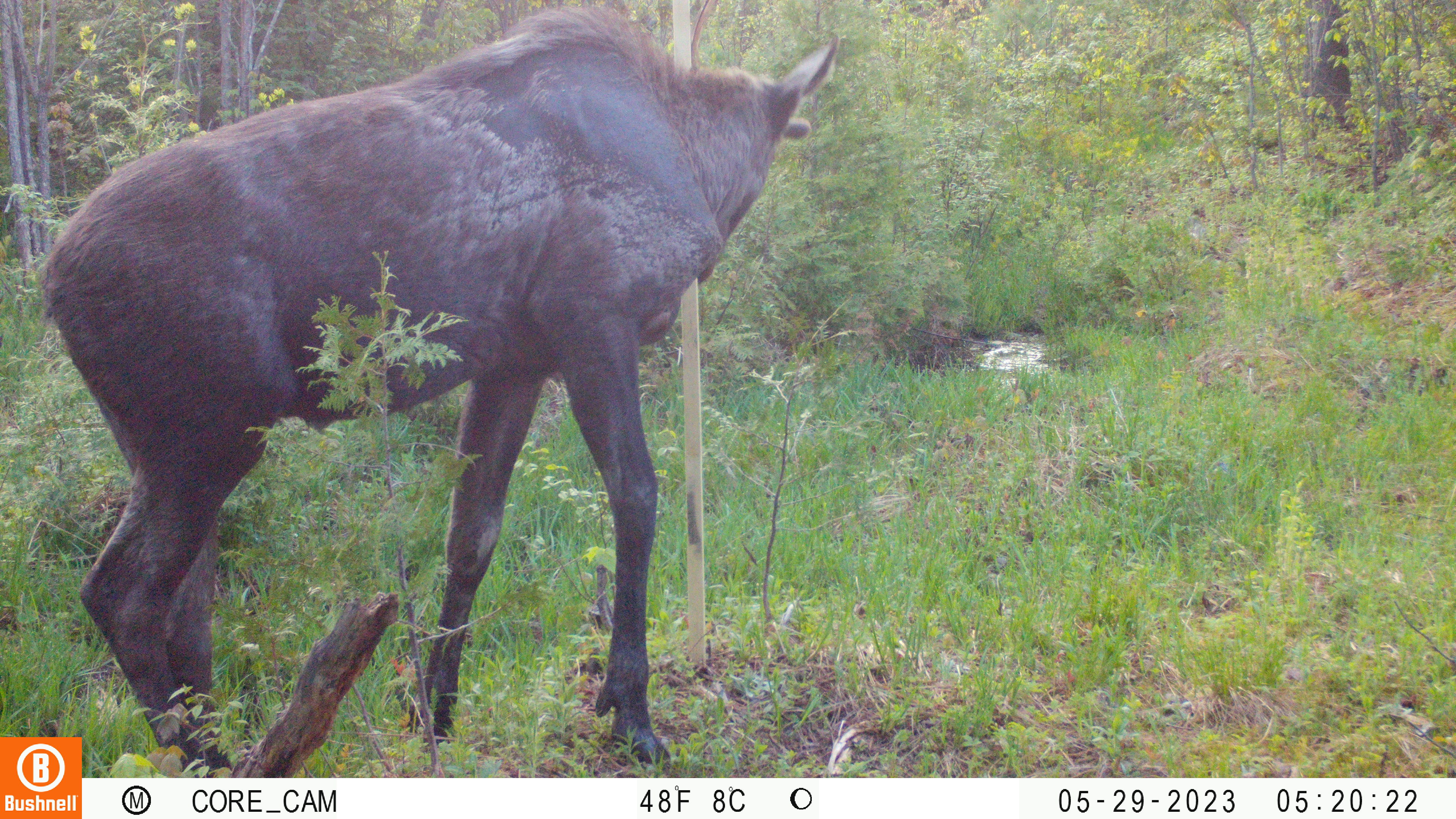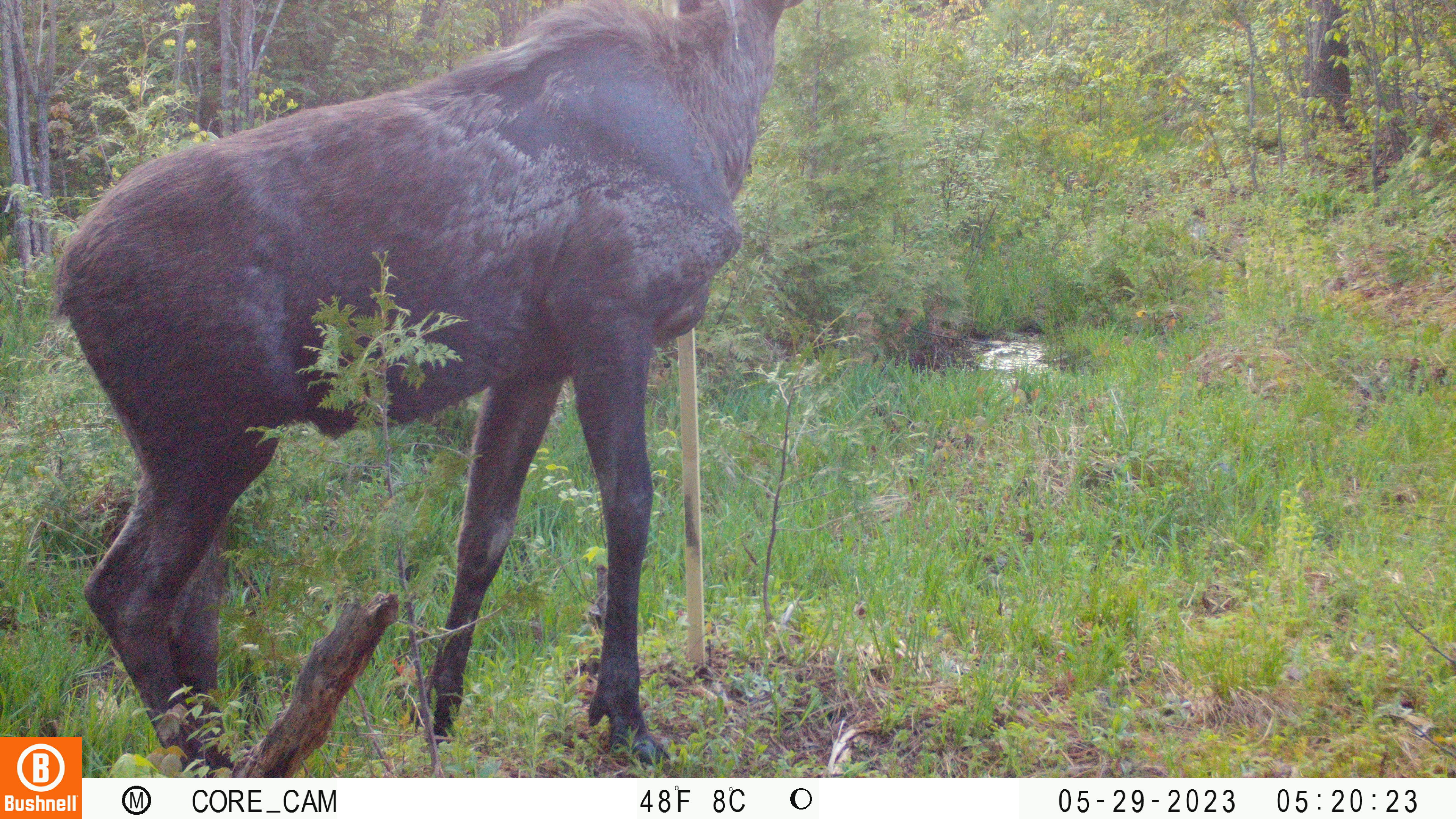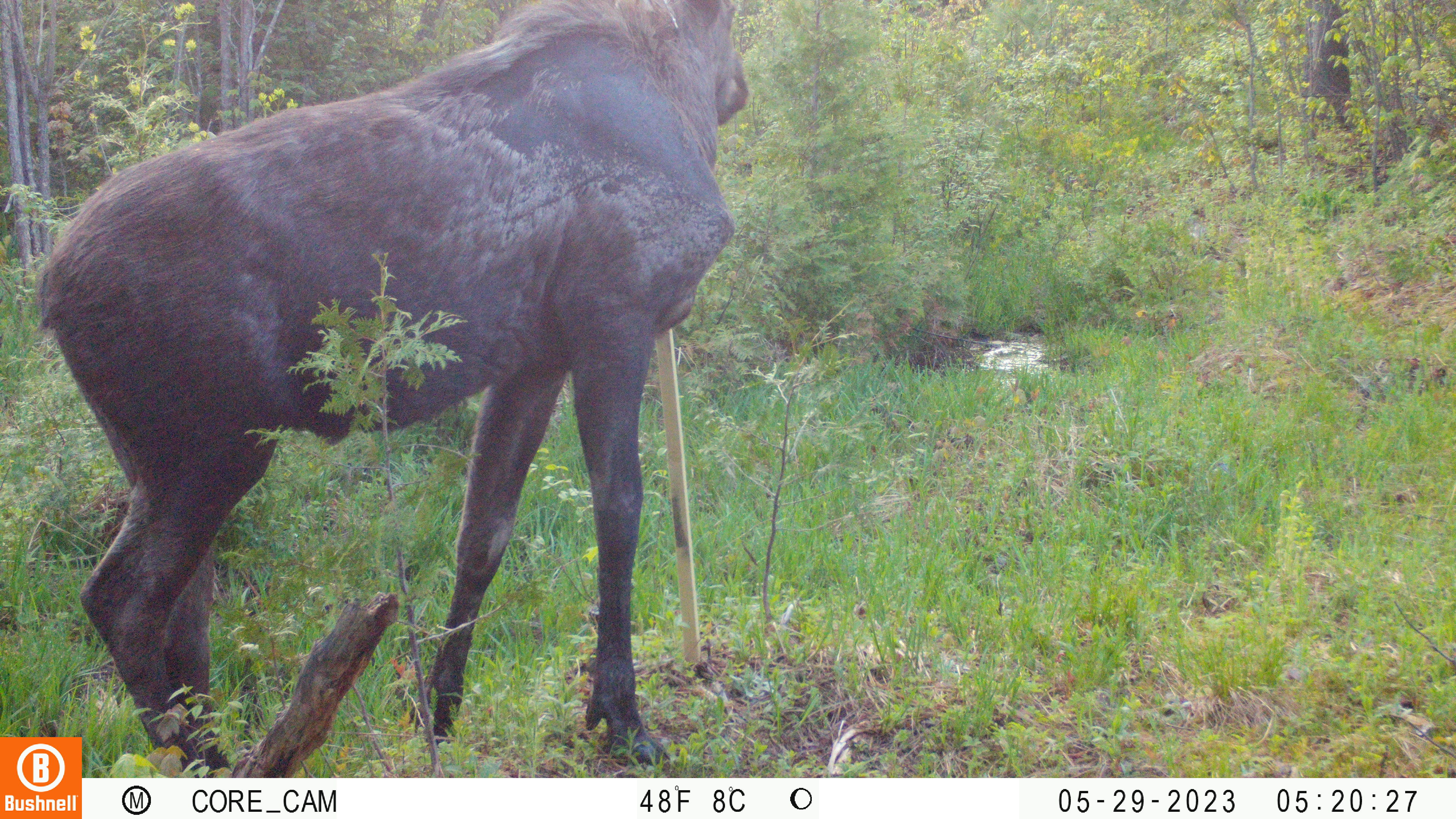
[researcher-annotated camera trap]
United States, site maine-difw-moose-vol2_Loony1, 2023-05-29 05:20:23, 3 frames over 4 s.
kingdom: Animalia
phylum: Chordata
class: Mammalia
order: Artiodactyla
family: Cervidae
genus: Alces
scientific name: Alces alces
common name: moose